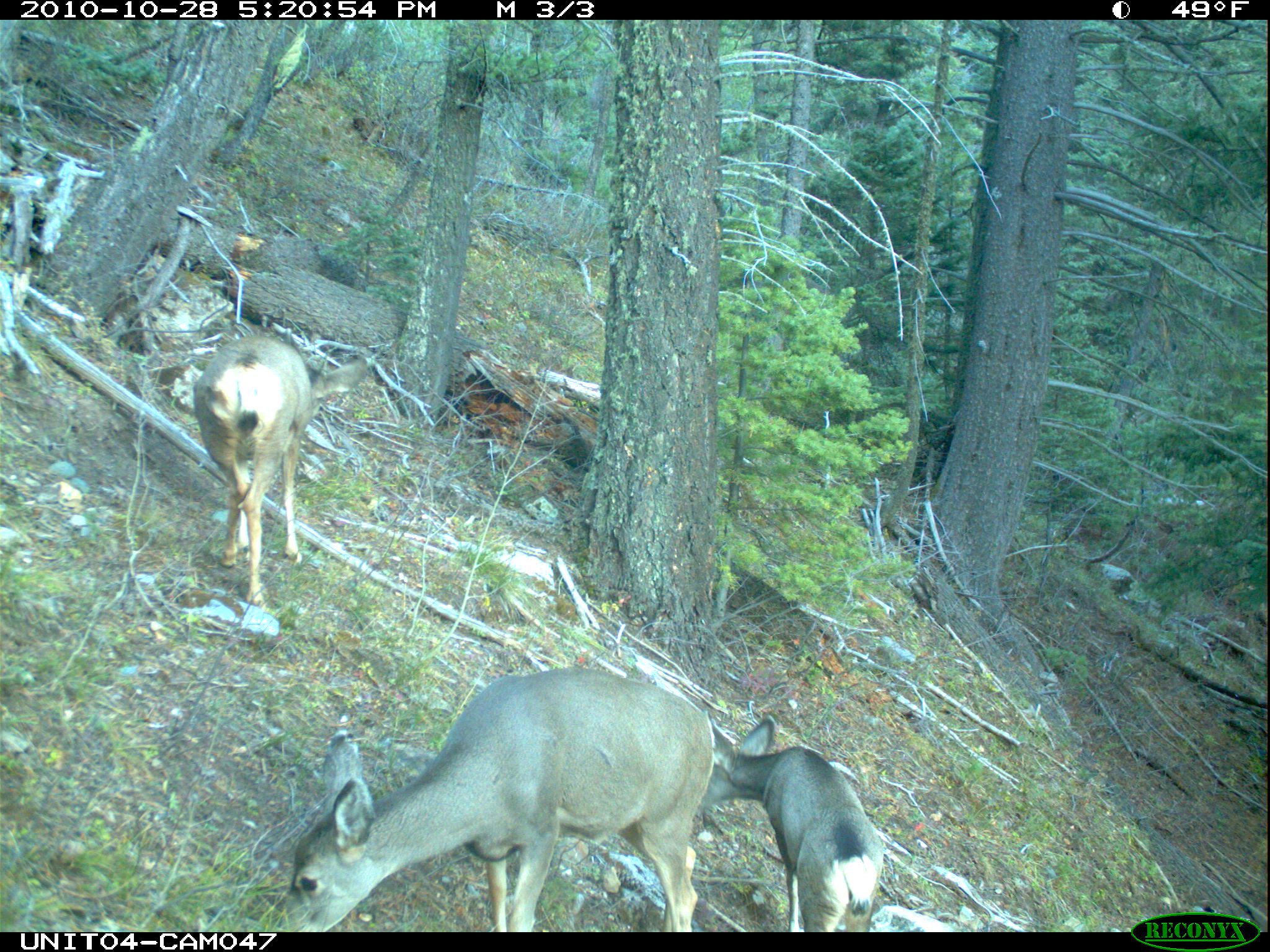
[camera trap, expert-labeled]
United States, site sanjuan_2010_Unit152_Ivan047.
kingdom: Animalia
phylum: Chordata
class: Mammalia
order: Artiodactyla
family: Cervidae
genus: Odocoileus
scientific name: Odocoileus hemionus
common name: mule deer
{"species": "Odocoileus hemionus (mule deer)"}